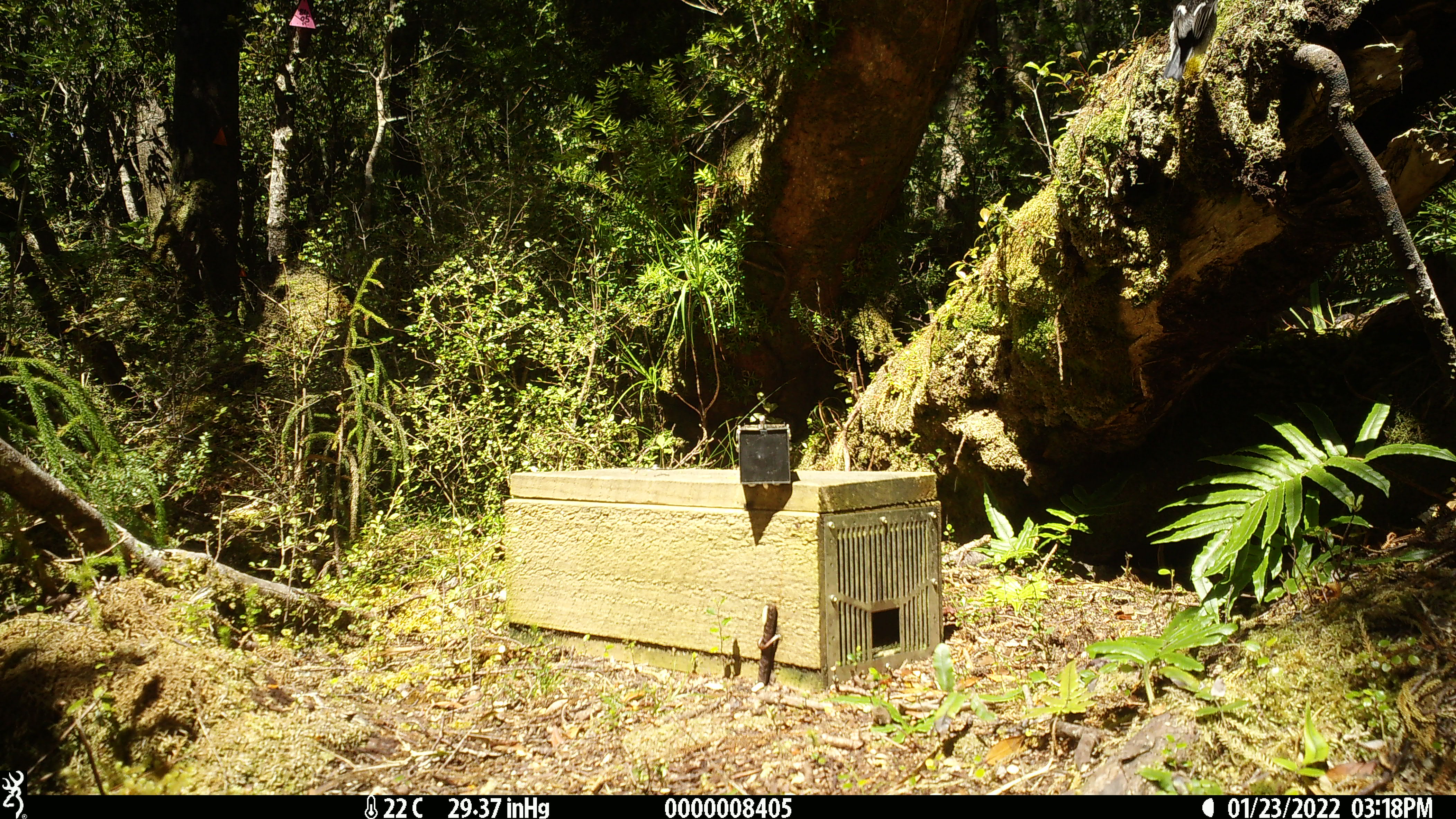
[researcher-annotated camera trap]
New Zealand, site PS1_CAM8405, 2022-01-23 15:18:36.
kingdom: Animalia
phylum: Chordata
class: Aves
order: Passeriformes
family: Petroicidae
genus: Petroica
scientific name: Petroica macrocephala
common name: tomtit